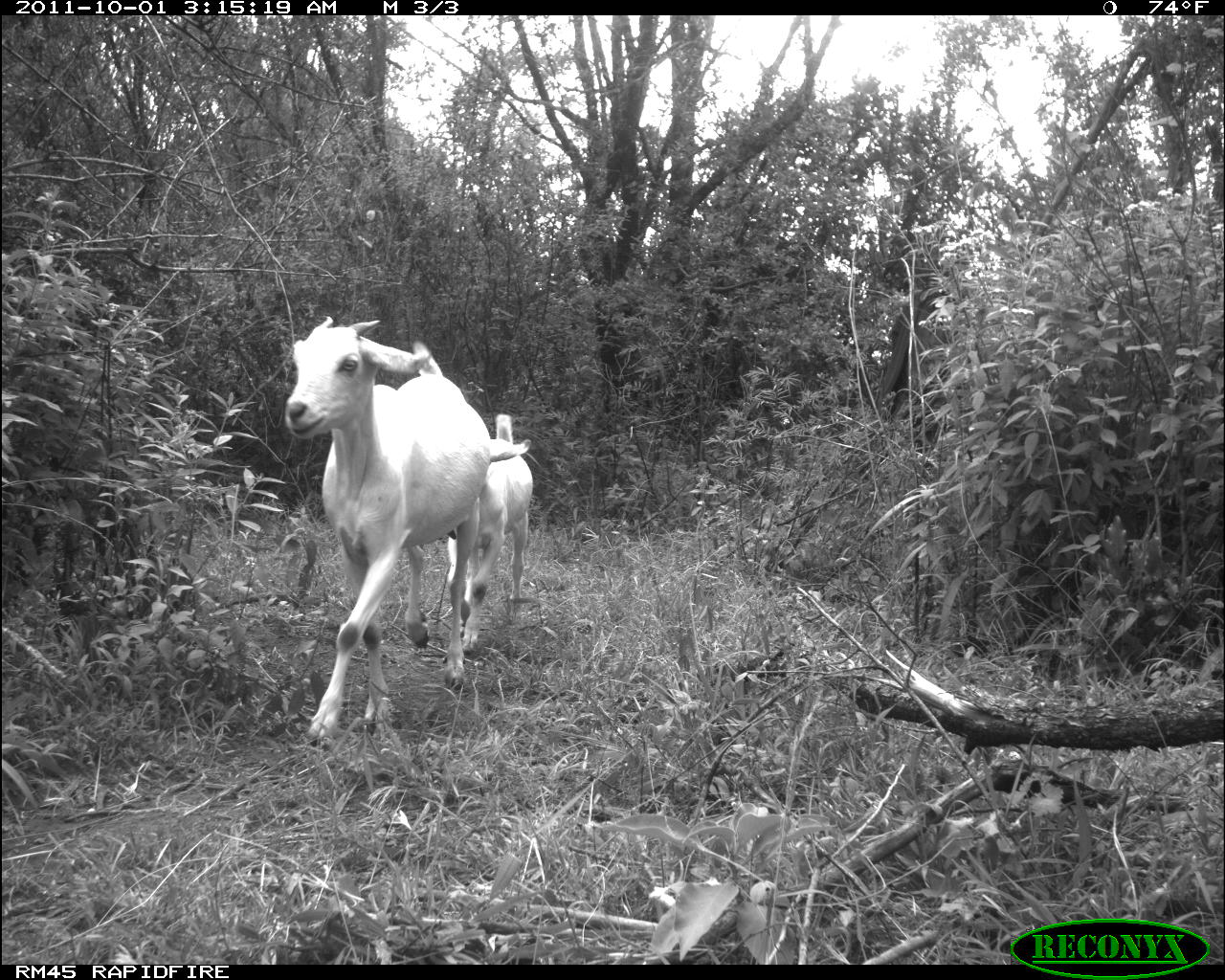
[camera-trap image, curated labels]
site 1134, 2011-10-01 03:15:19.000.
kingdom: Animalia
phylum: Chordata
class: Mammalia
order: Artiodactyla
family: Bovidae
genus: Capra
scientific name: Capra aegagrus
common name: wild goat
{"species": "Capra aegagrus (wild goat)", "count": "2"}